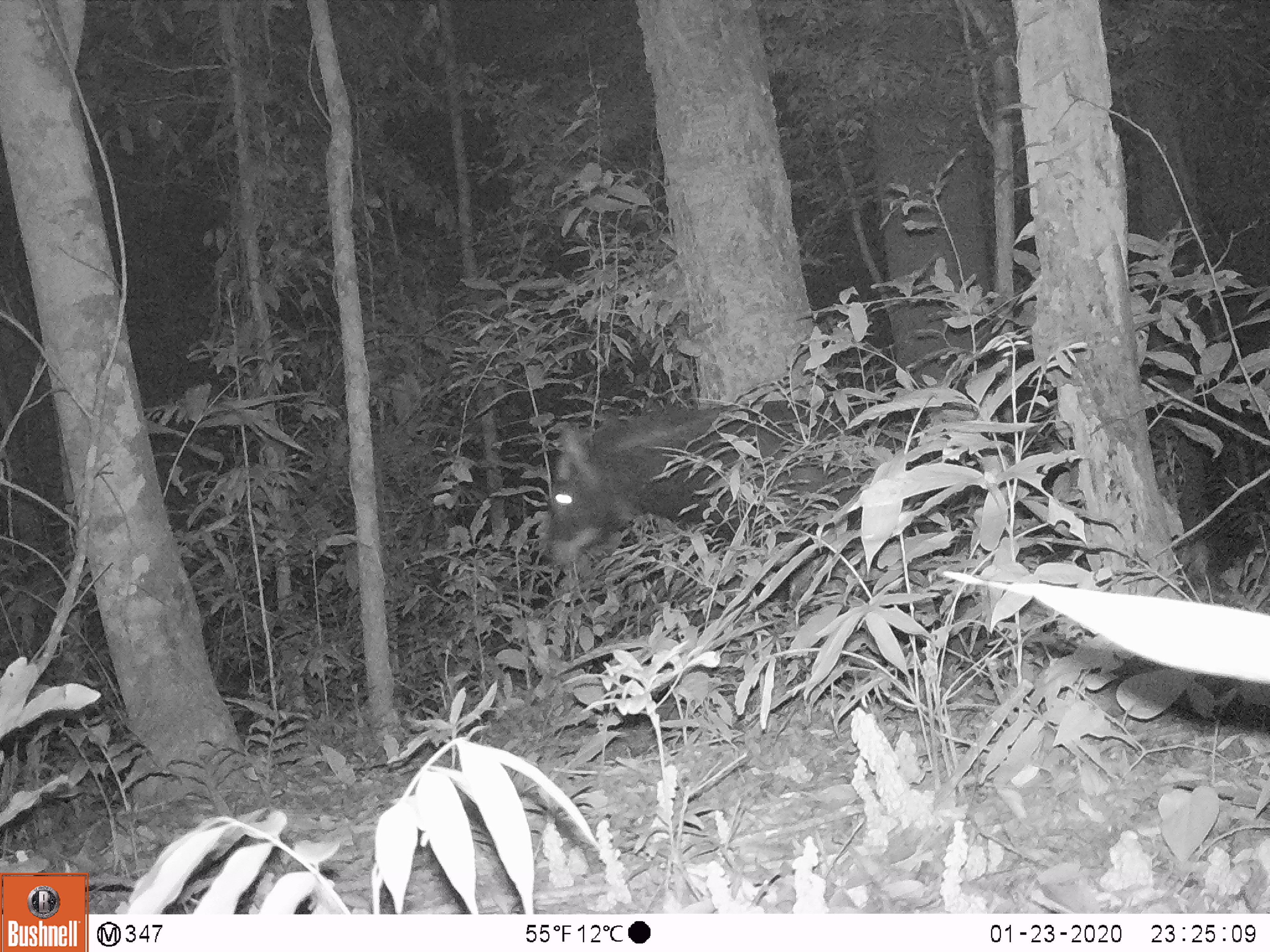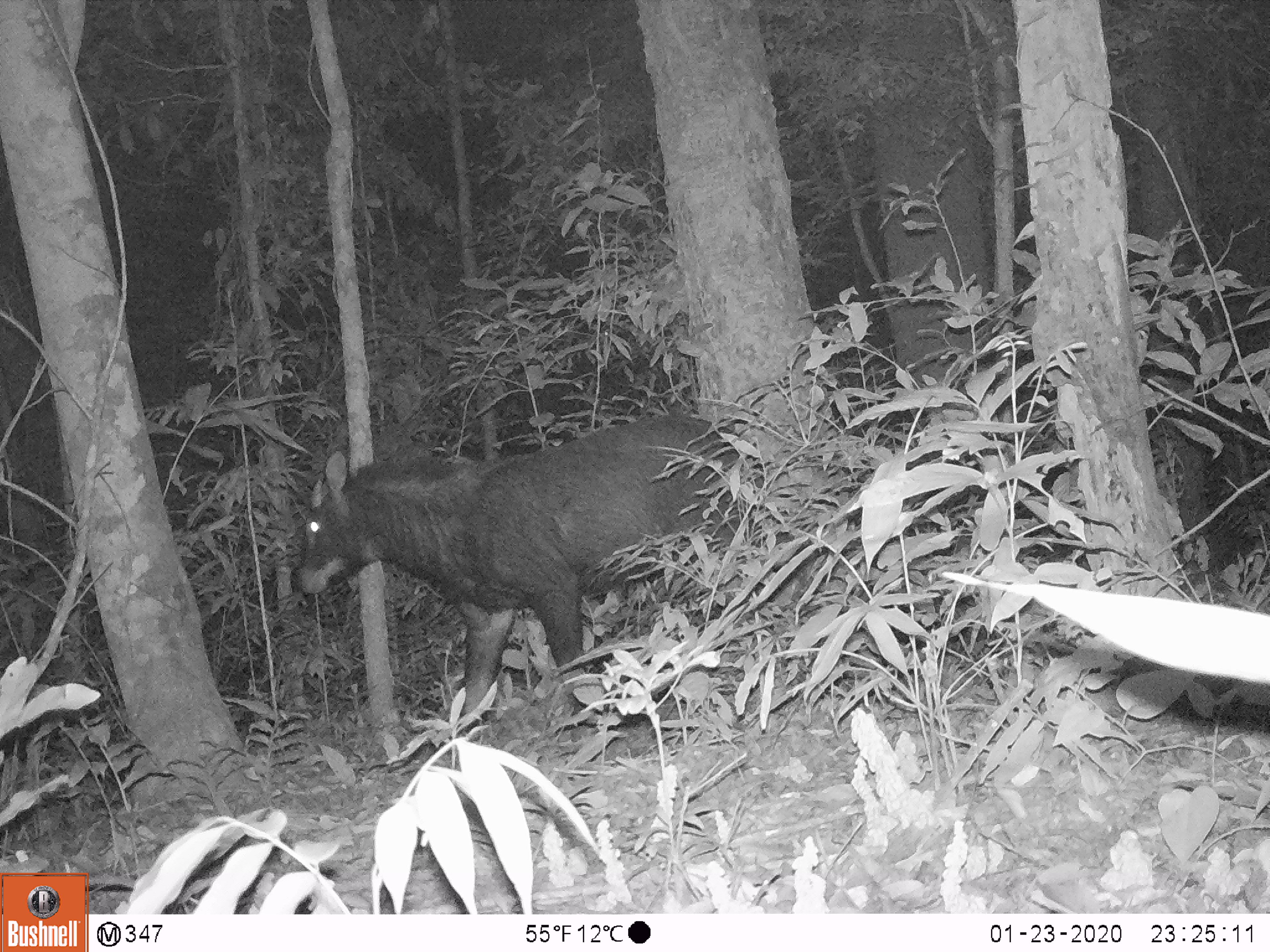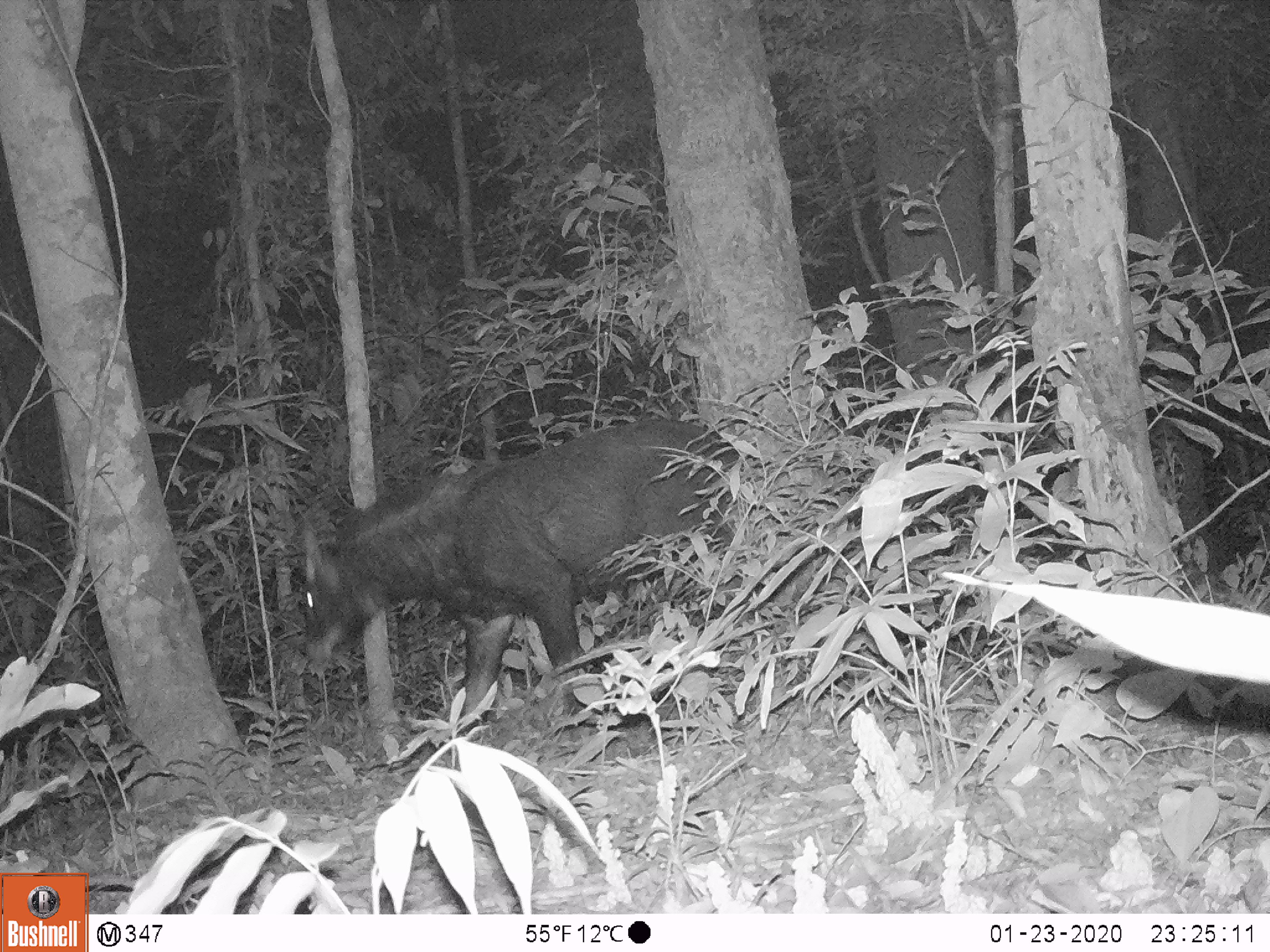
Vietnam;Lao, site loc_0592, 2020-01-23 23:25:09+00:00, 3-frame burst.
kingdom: Animalia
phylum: Chordata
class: Mammalia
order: Artiodactyla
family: Bovidae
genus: Capricornis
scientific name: Capricornis sumatraensis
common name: chinese serow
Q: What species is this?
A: Chinese serow (Capricornis sumatraensis).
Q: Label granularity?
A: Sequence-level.